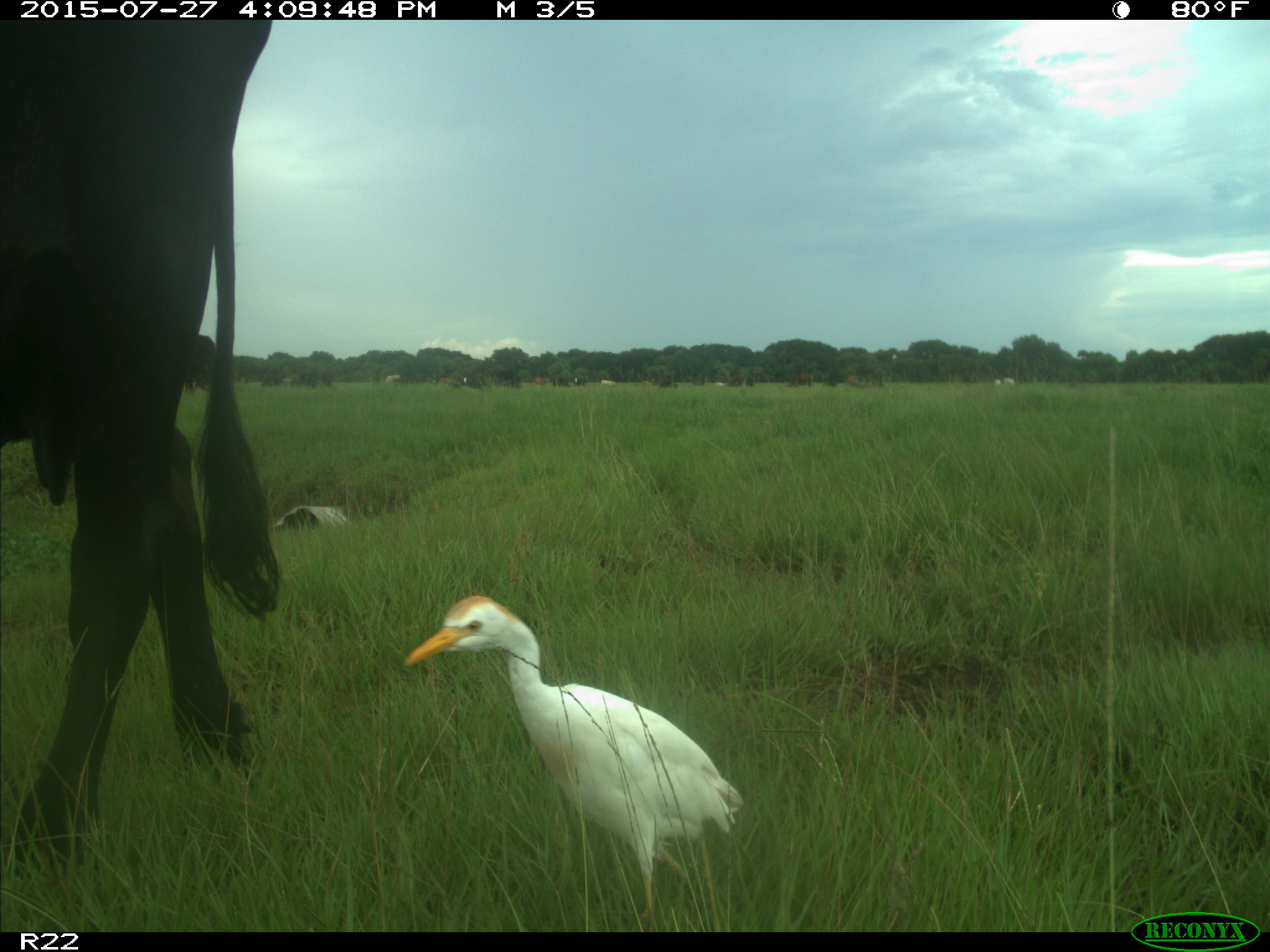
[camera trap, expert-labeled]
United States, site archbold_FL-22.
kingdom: Animalia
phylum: Chordata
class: Mammalia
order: Artiodactyla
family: Bovidae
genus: Bos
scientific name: Bos taurus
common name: domestic cow